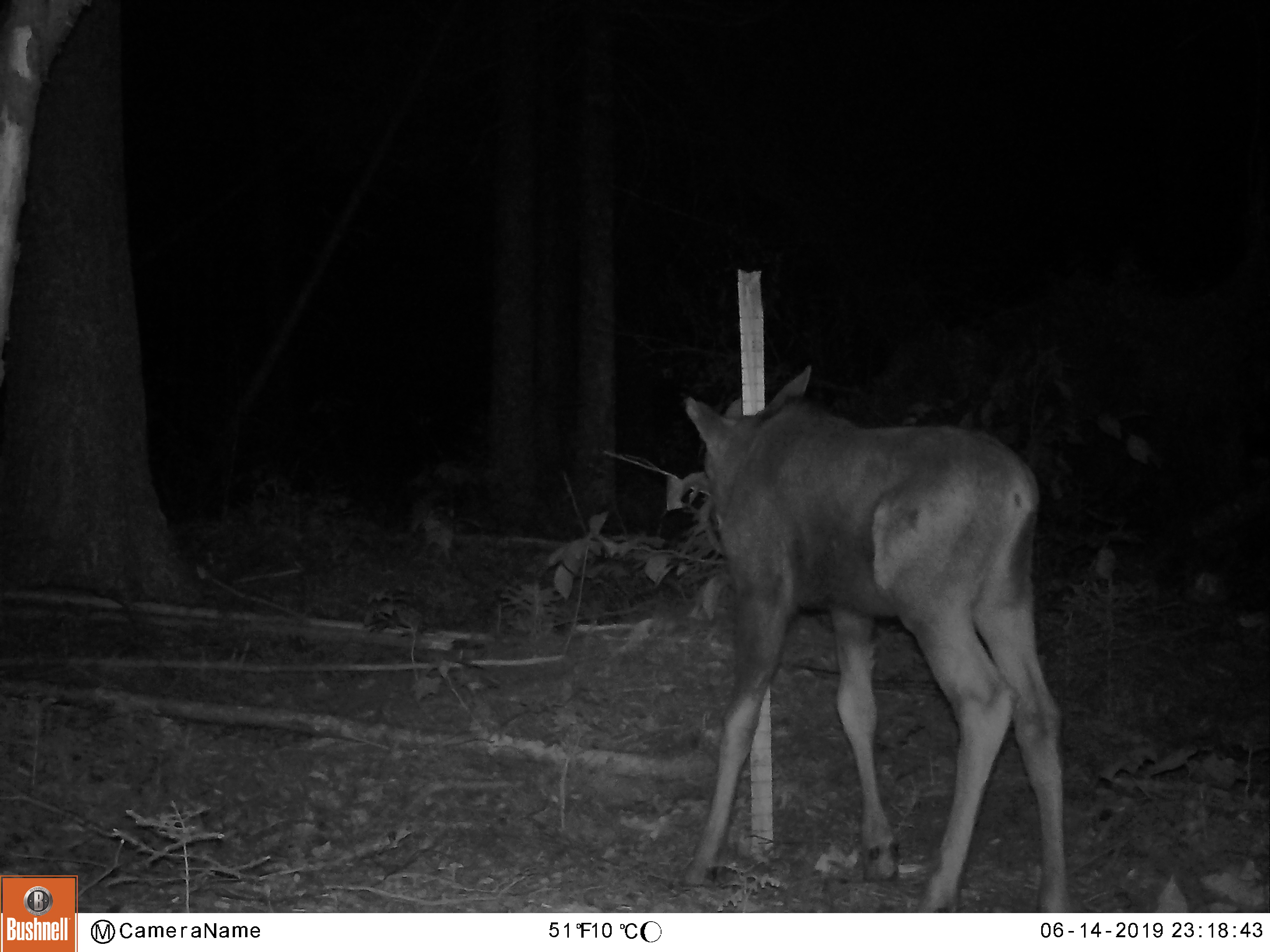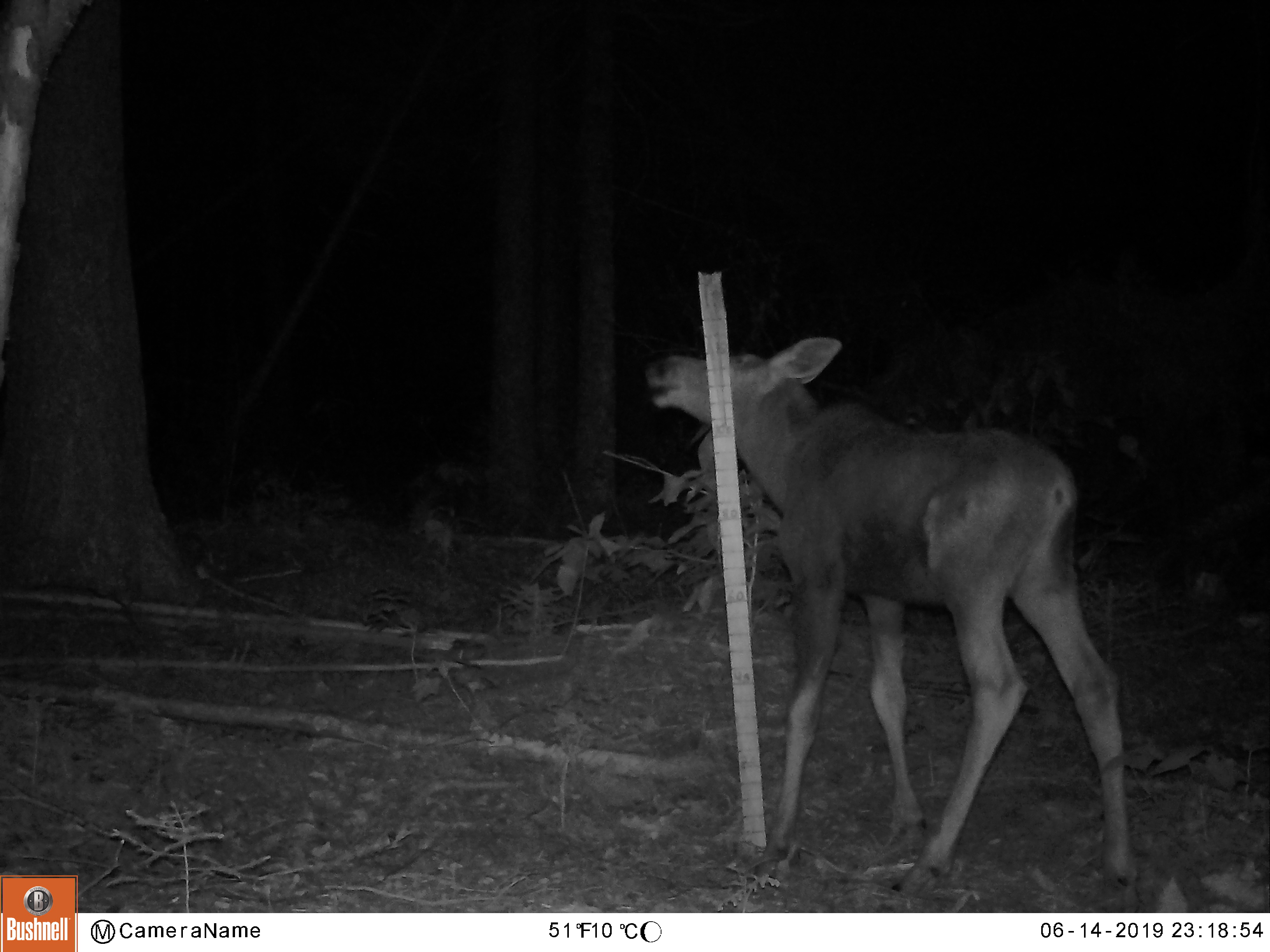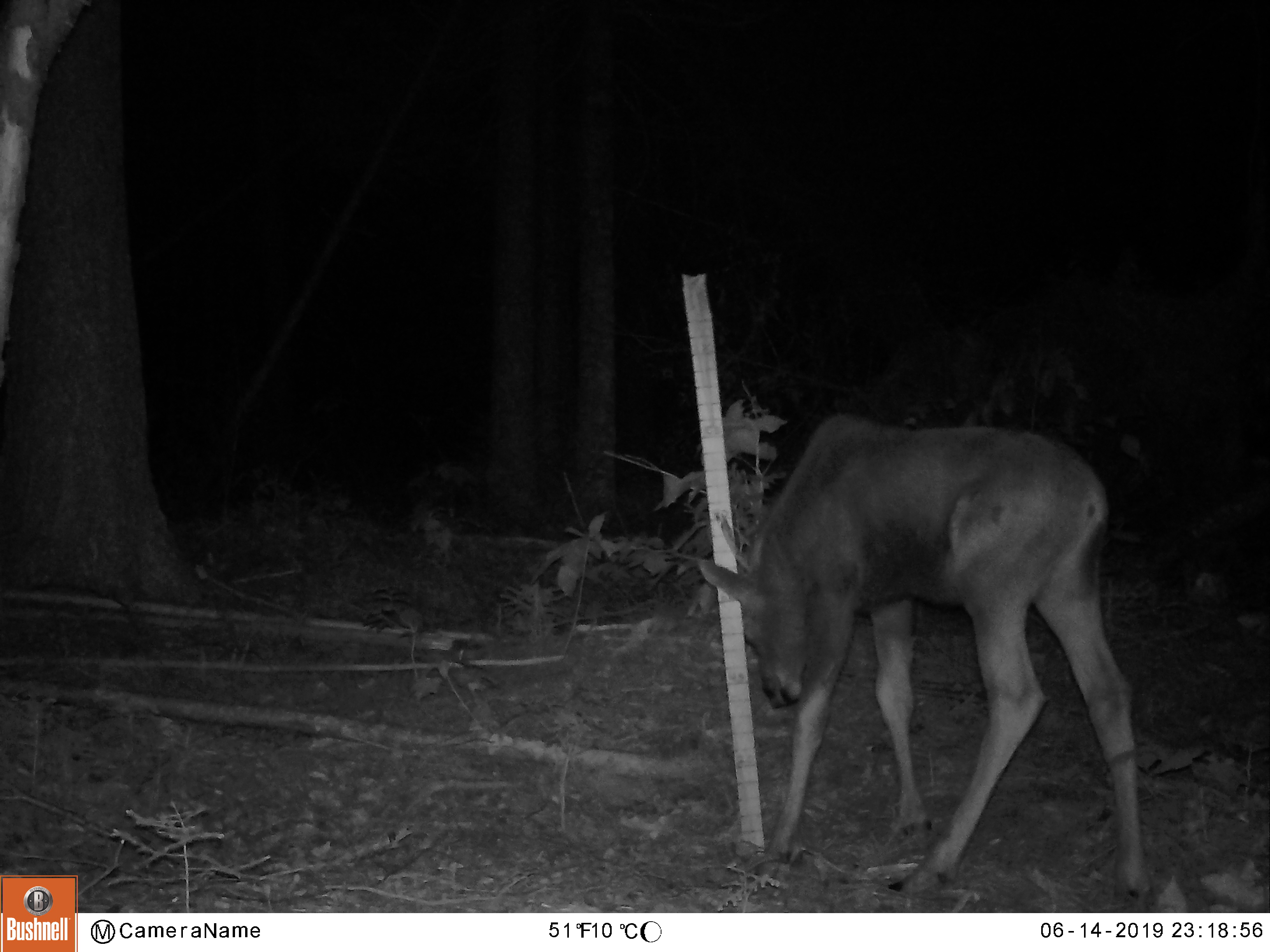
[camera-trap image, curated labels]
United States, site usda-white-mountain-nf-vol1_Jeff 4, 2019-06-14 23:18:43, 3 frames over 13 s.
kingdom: Animalia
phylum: Chordata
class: Mammalia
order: Artiodactyla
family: Cervidae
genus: Alces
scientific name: Alces alces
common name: moose